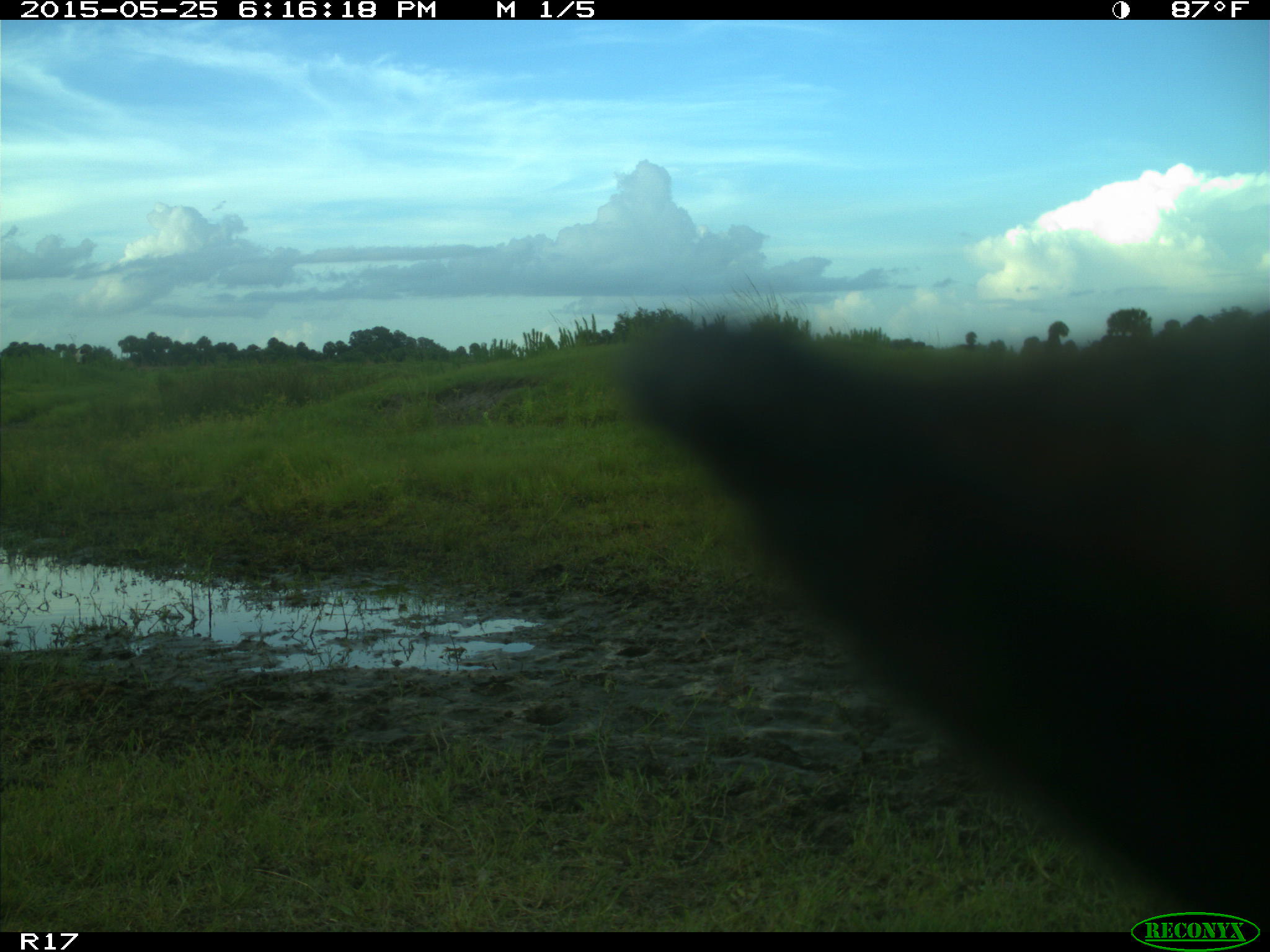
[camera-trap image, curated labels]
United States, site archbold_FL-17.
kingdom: Animalia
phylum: Chordata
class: Mammalia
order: Artiodactyla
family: Bovidae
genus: Bos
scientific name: Bos taurus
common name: domestic cow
Bos taurus (domestic cow).